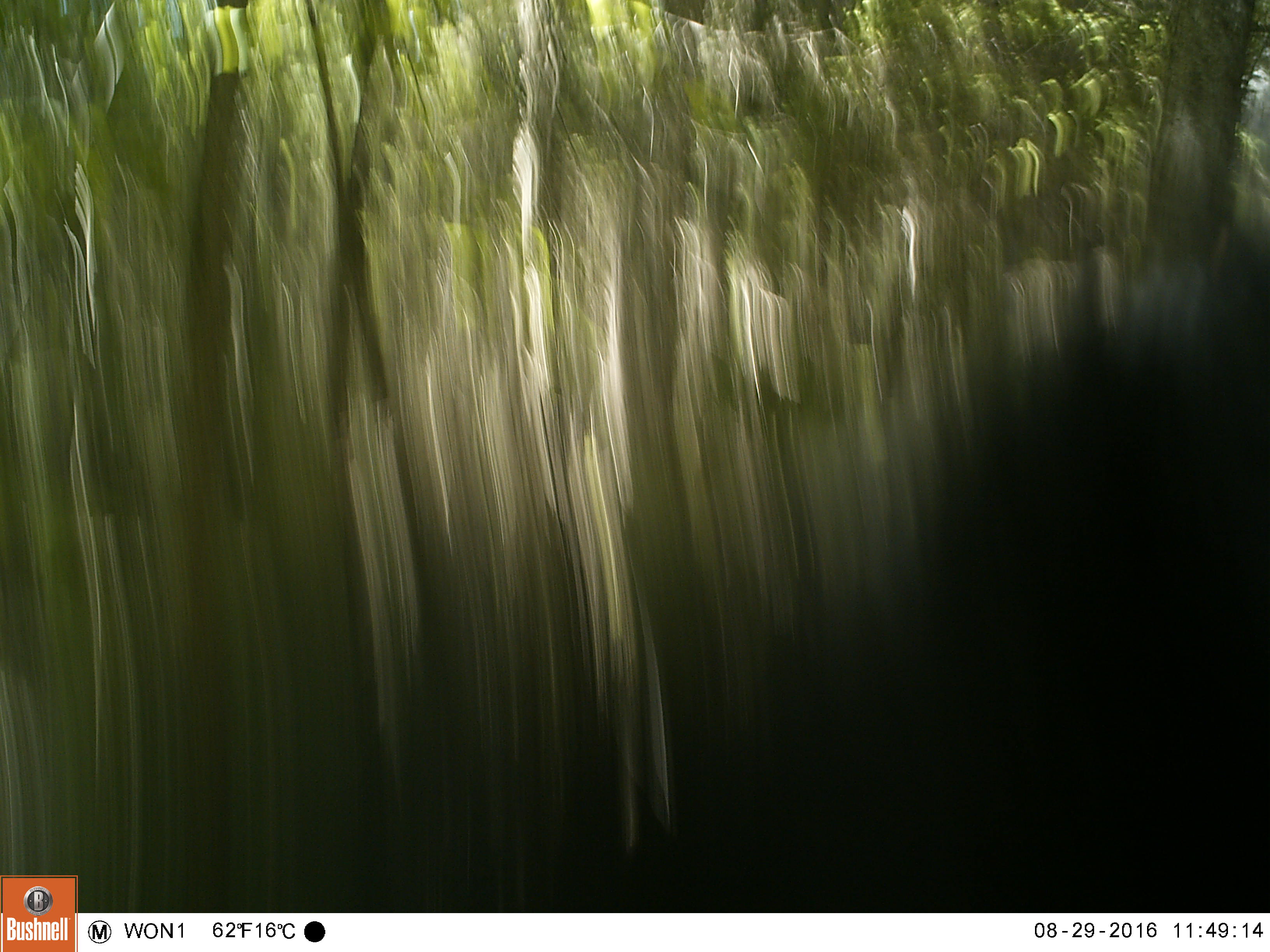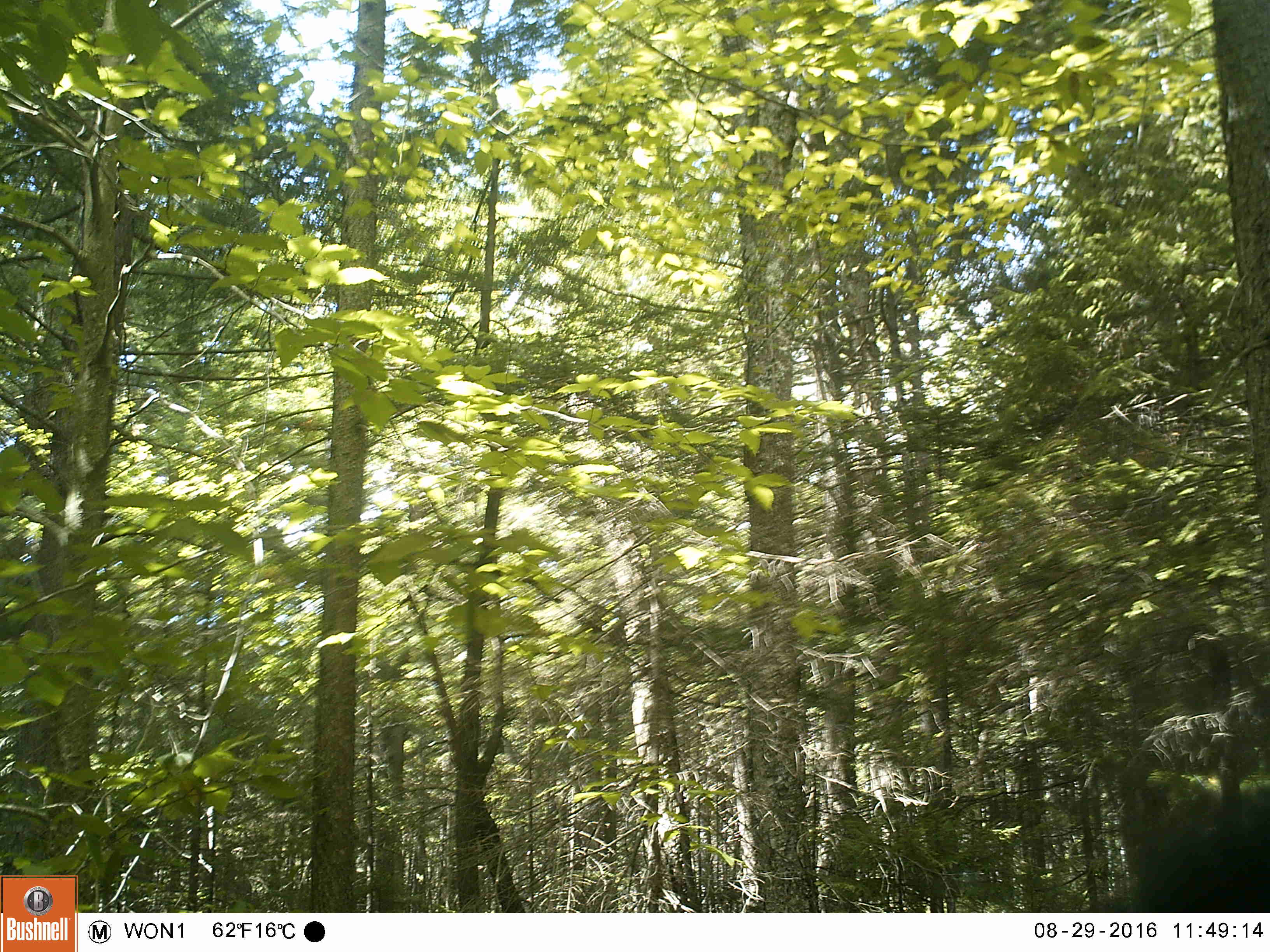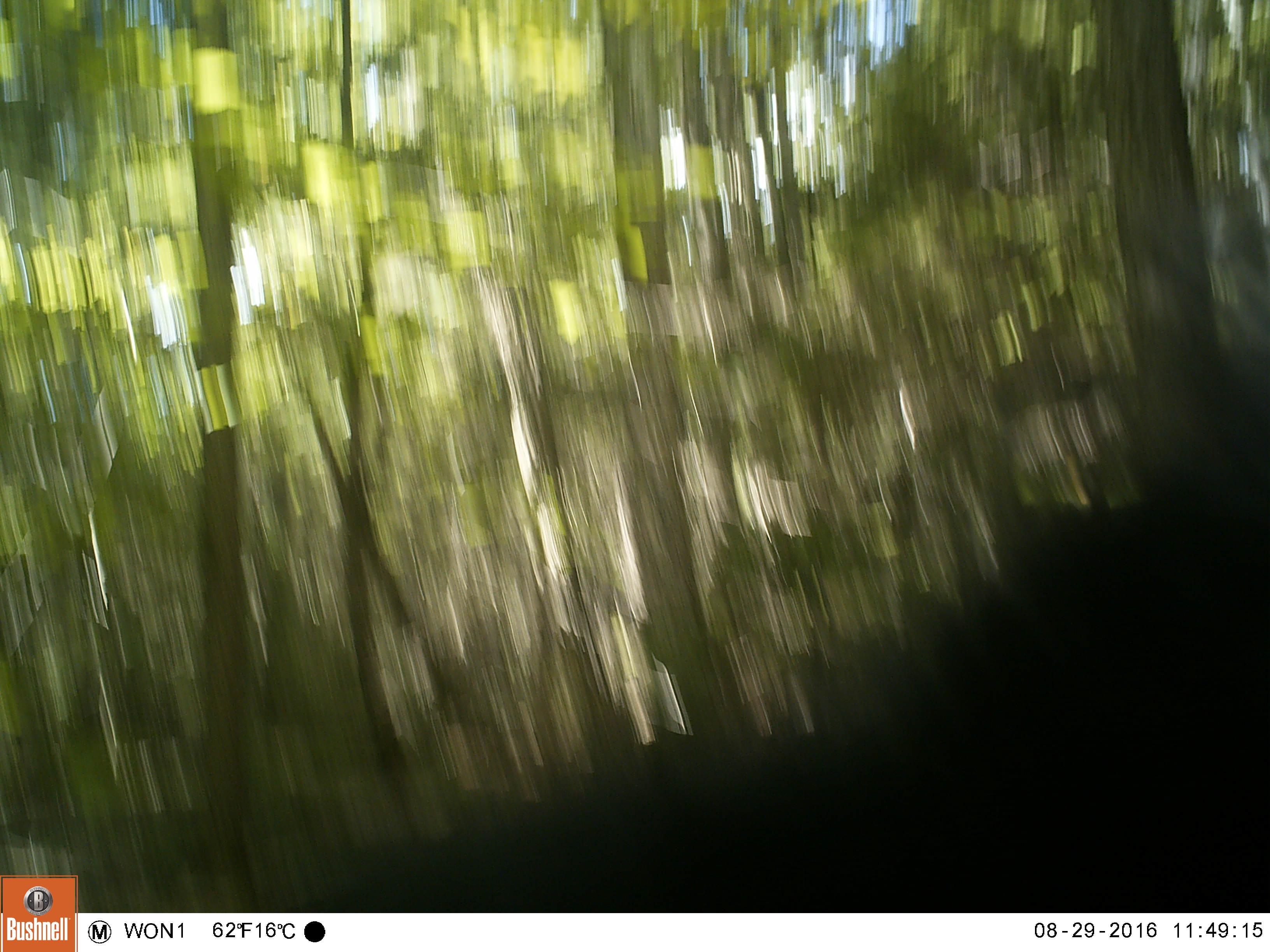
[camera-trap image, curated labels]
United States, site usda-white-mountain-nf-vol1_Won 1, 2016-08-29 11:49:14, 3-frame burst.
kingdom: Animalia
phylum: Chordata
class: Mammalia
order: Carnivora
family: Ursidae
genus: Ursus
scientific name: Ursus americanus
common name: black bear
Black bear (Ursus americanus).